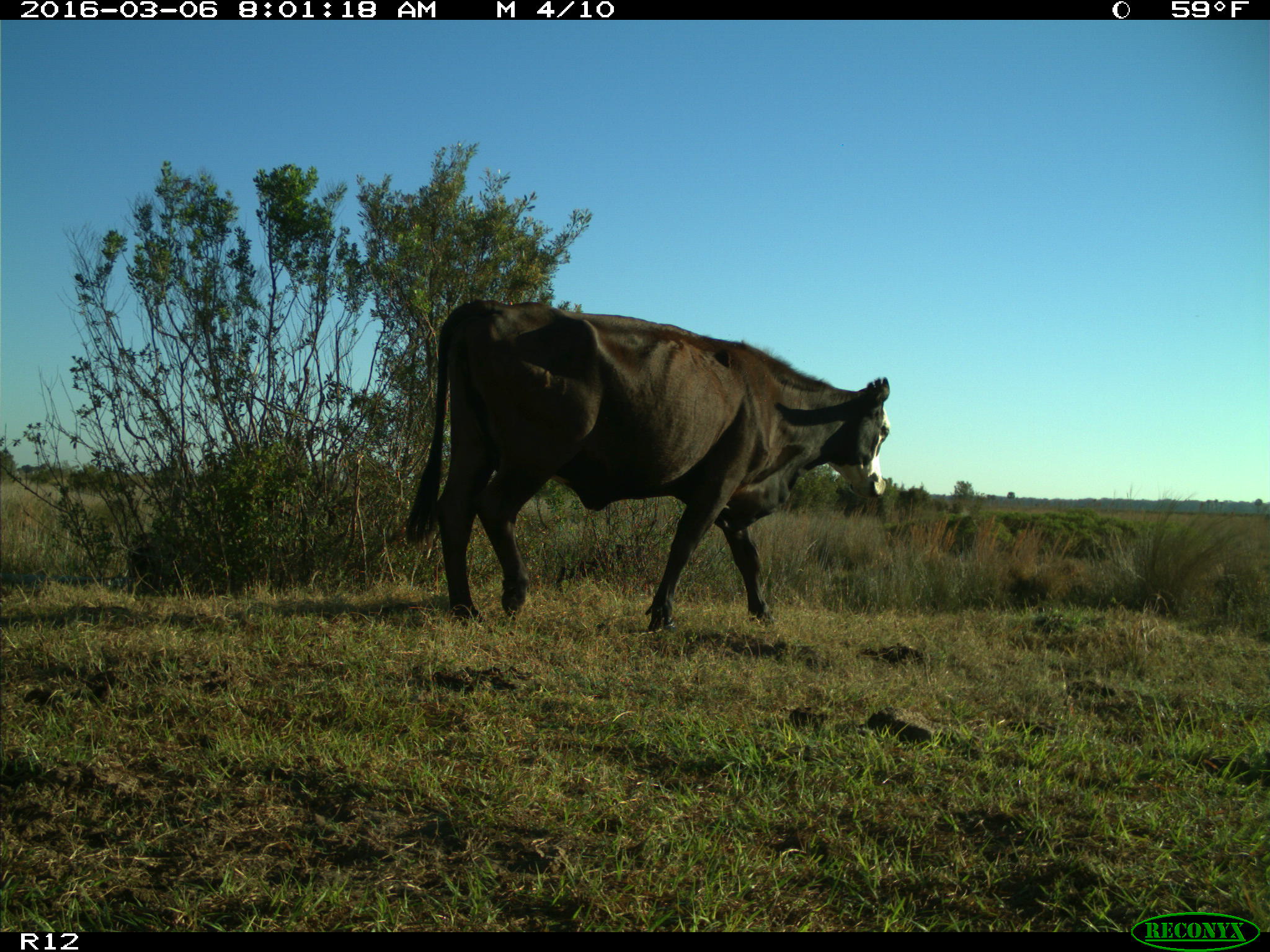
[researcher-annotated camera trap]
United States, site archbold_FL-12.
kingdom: Animalia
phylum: Chordata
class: Mammalia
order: Artiodactyla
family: Bovidae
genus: Bos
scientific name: Bos taurus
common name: domestic cow